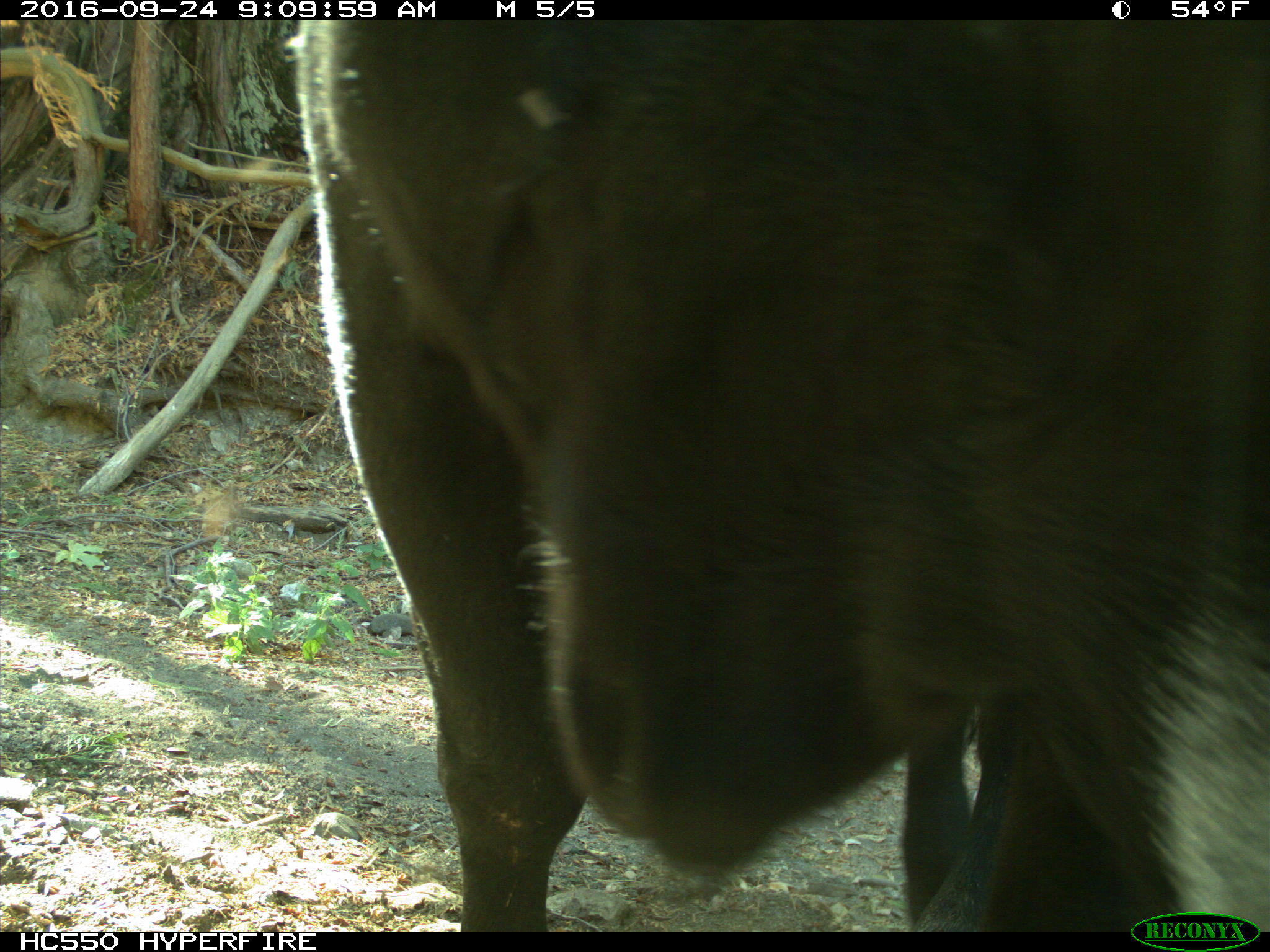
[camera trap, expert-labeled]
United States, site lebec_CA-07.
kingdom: Animalia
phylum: Chordata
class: Mammalia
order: Artiodactyla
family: Bovidae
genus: Bos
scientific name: Bos taurus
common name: domestic cow